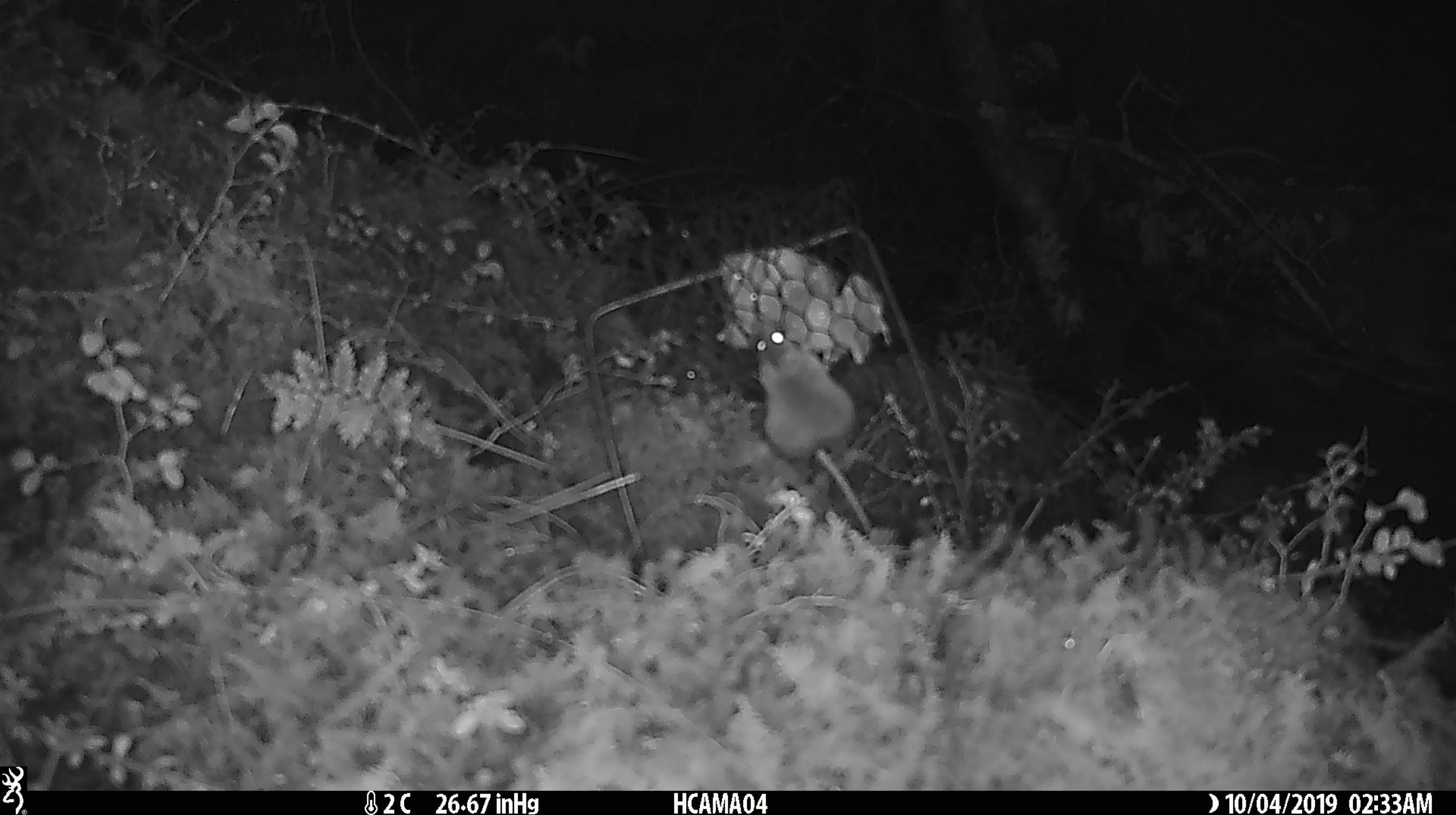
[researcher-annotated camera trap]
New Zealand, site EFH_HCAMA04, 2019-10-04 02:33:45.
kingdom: Animalia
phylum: Chordata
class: Mammalia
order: Rodentia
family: Muridae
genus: Mus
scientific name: Mus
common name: mouse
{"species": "mouse (Mus)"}